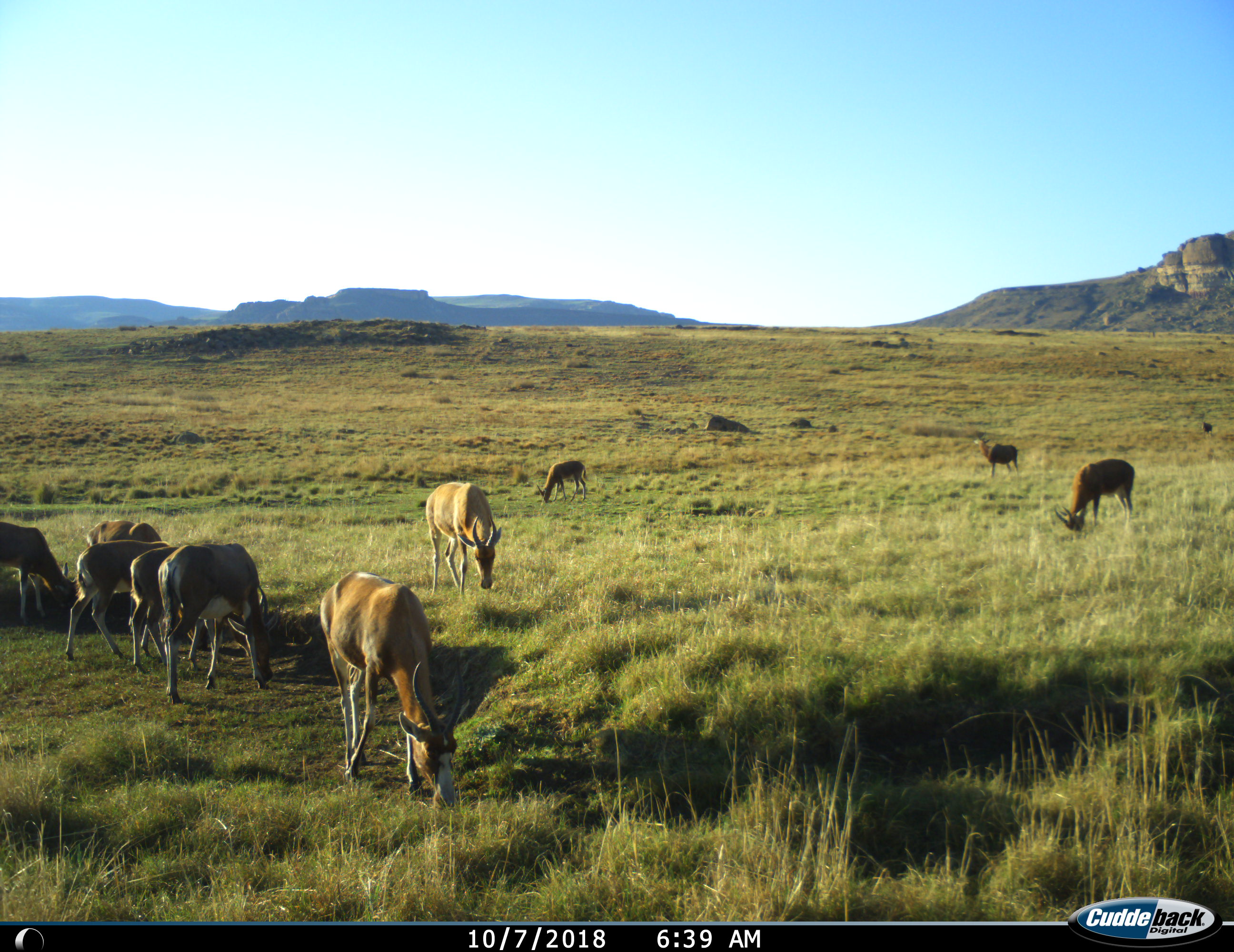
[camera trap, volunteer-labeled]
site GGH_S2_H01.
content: unidentified animal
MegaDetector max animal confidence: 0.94